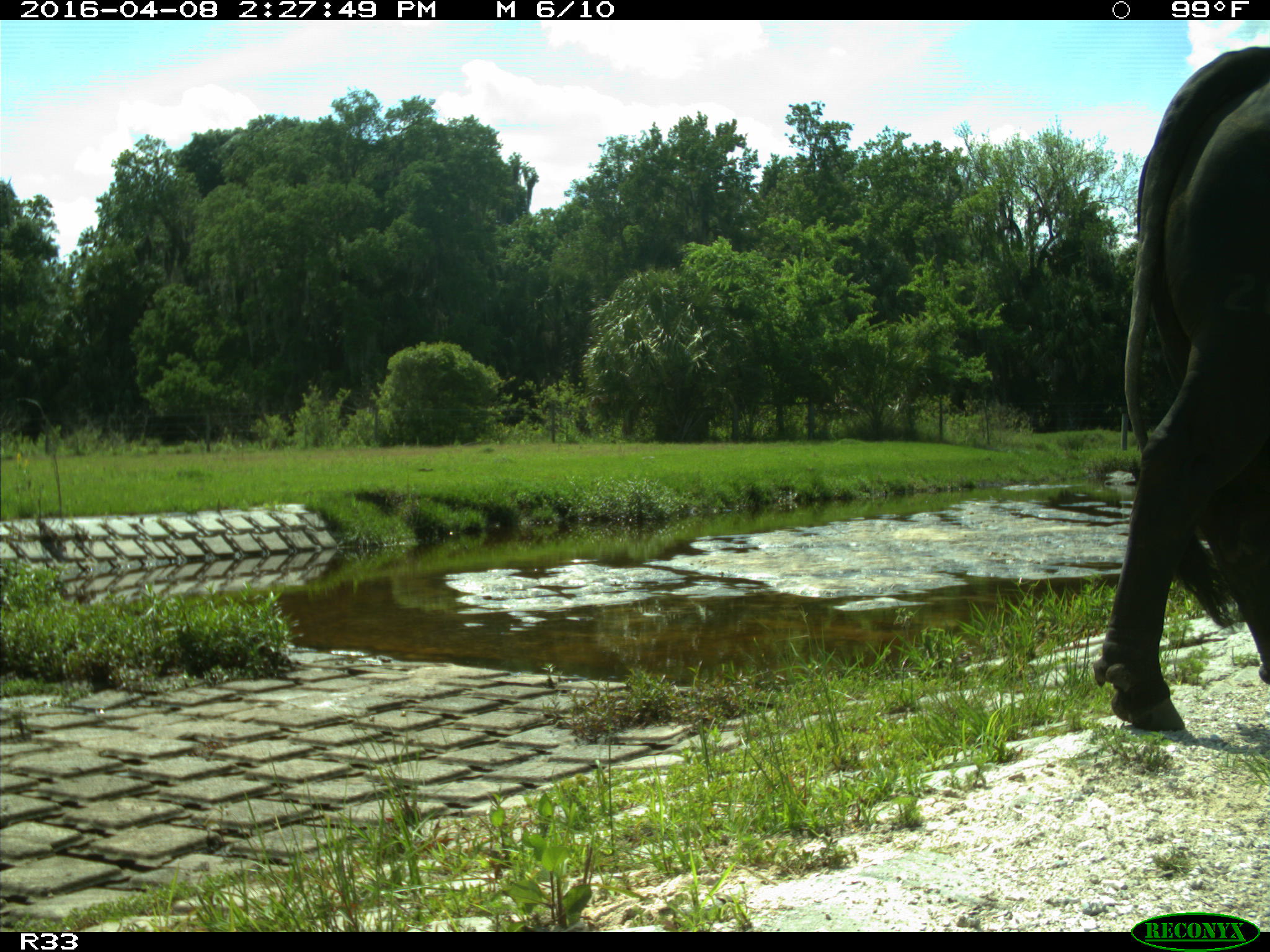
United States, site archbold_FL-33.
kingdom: Animalia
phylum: Chordata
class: Mammalia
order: Artiodactyla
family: Bovidae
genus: Bos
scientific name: Bos taurus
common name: domestic cow